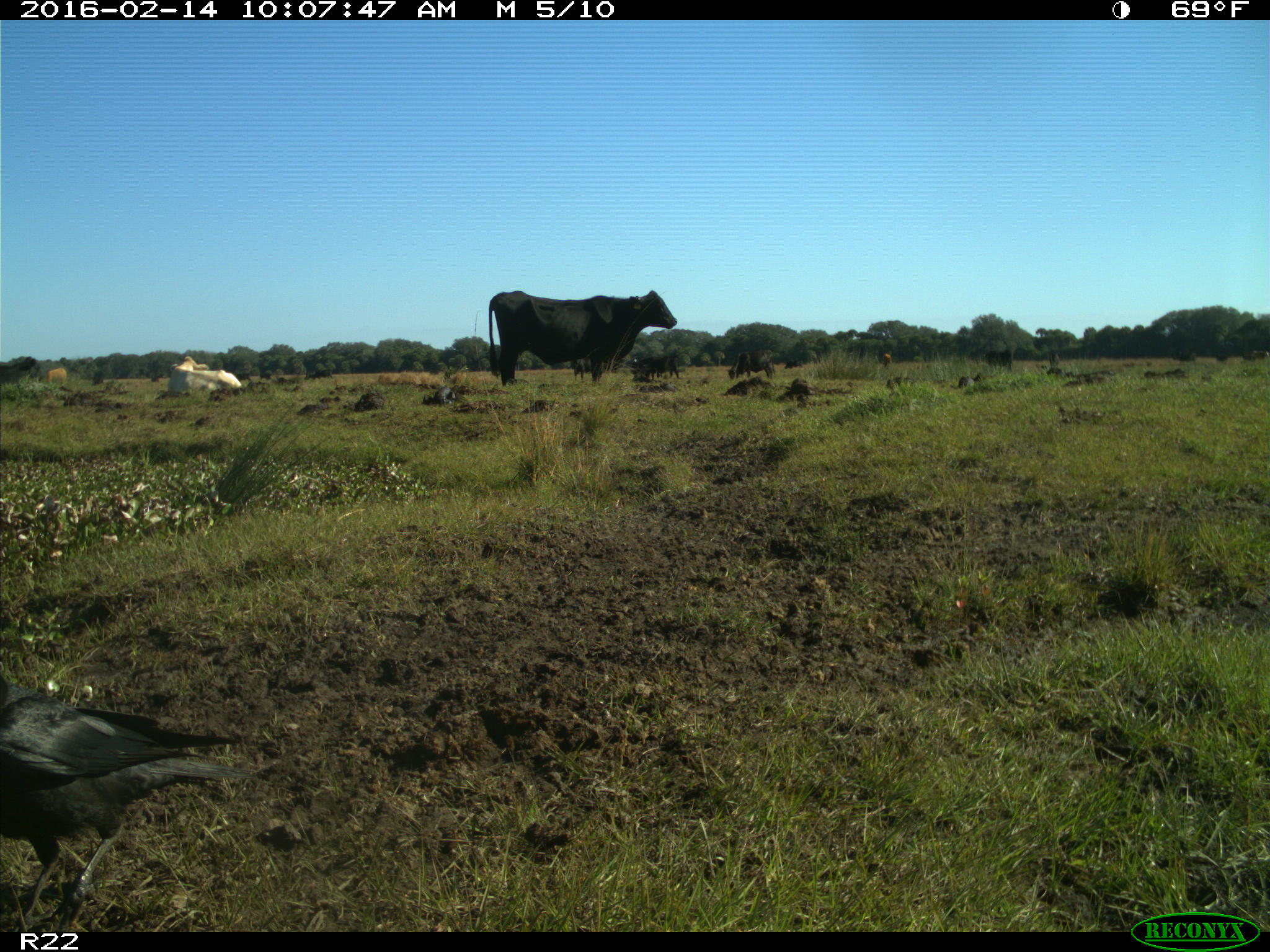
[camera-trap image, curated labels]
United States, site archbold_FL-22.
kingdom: Animalia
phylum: Chordata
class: Mammalia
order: Artiodactyla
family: Bovidae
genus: Bos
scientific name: Bos taurus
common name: domestic cow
Bos taurus (domestic cow).